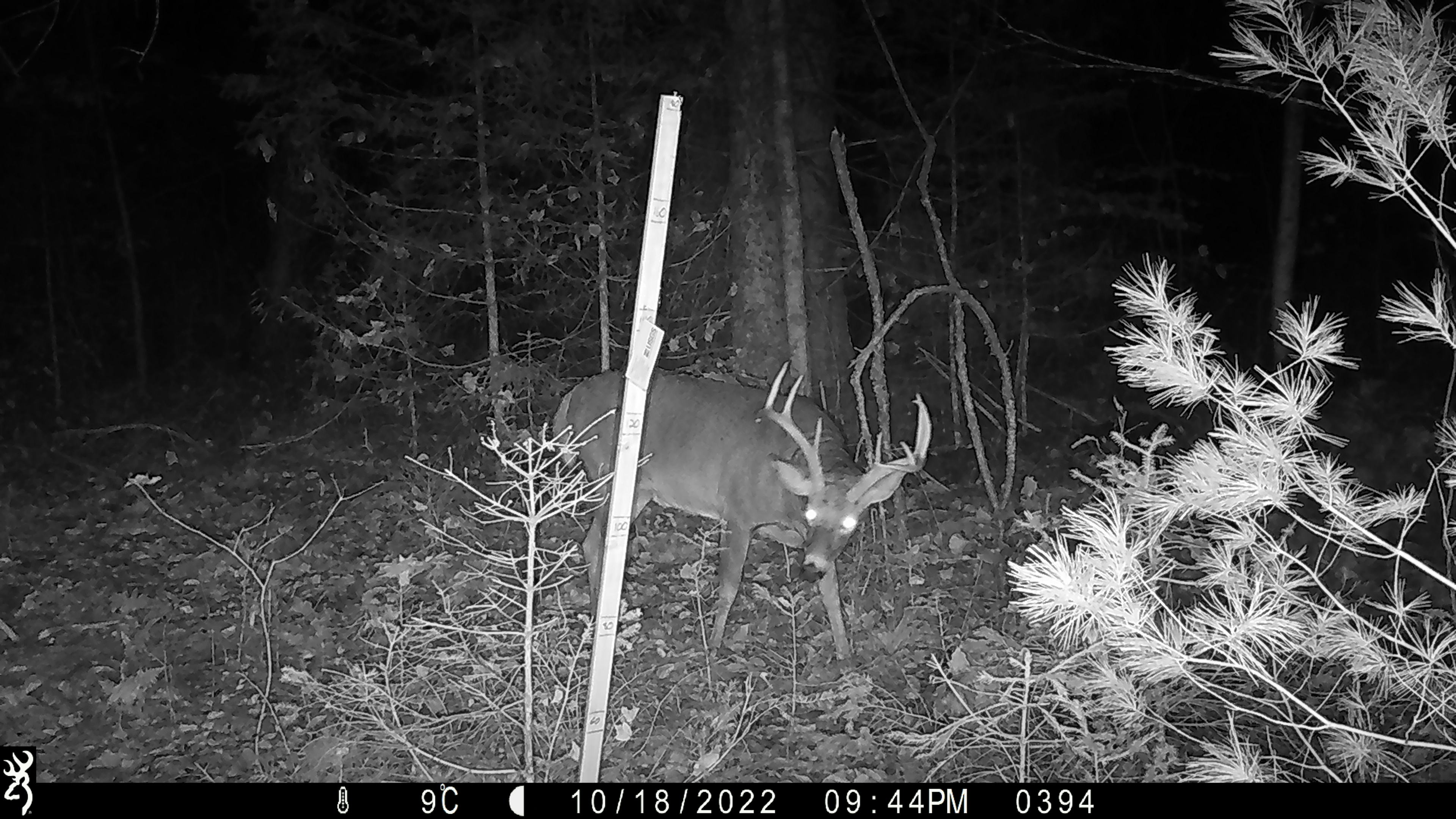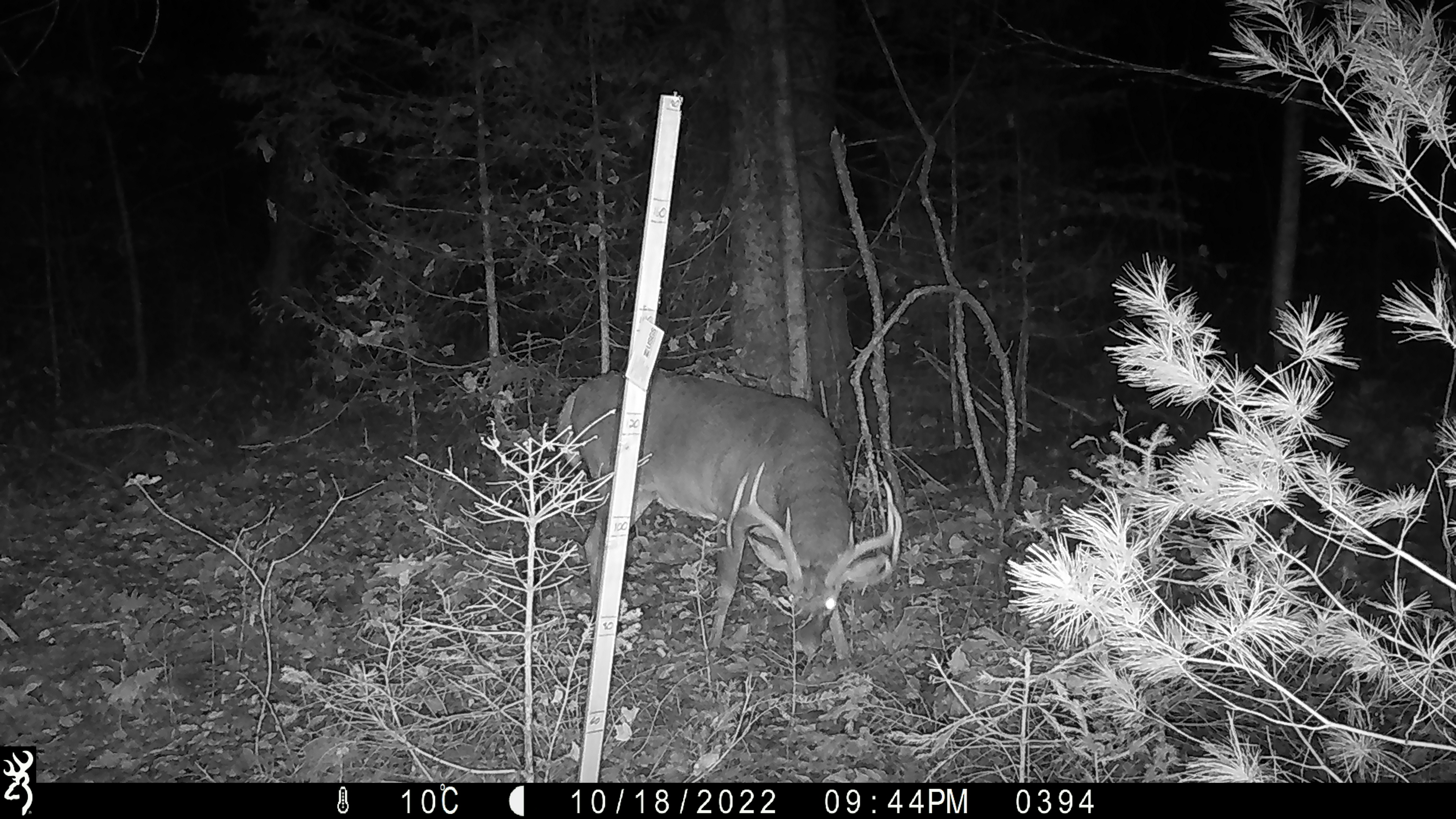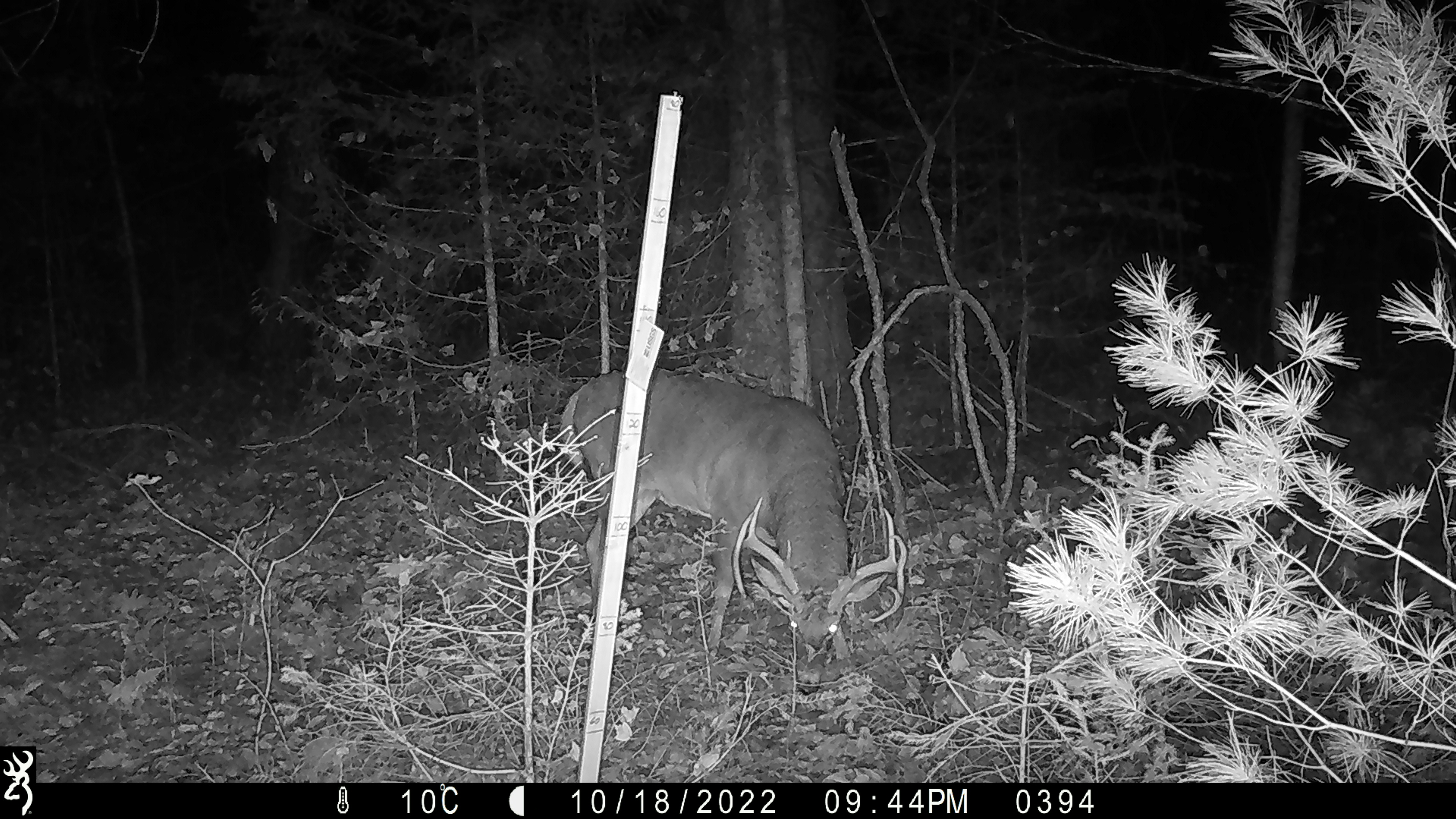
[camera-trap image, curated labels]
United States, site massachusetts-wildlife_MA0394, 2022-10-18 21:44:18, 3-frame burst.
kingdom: Animalia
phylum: Chordata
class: Mammalia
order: Artiodactyla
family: Cervidae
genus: Odocoileus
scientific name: Odocoileus virginianus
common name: white-tailed deer